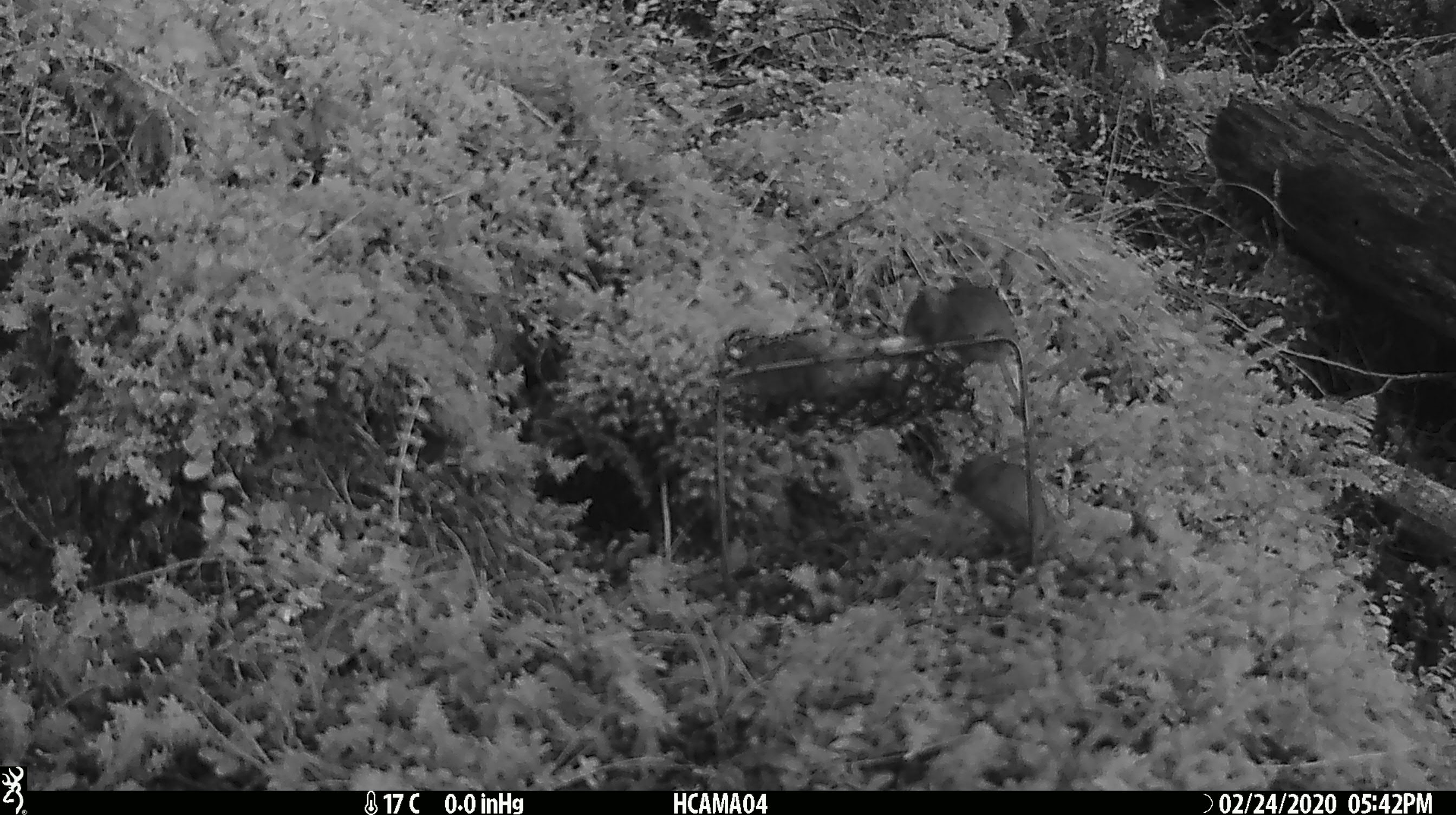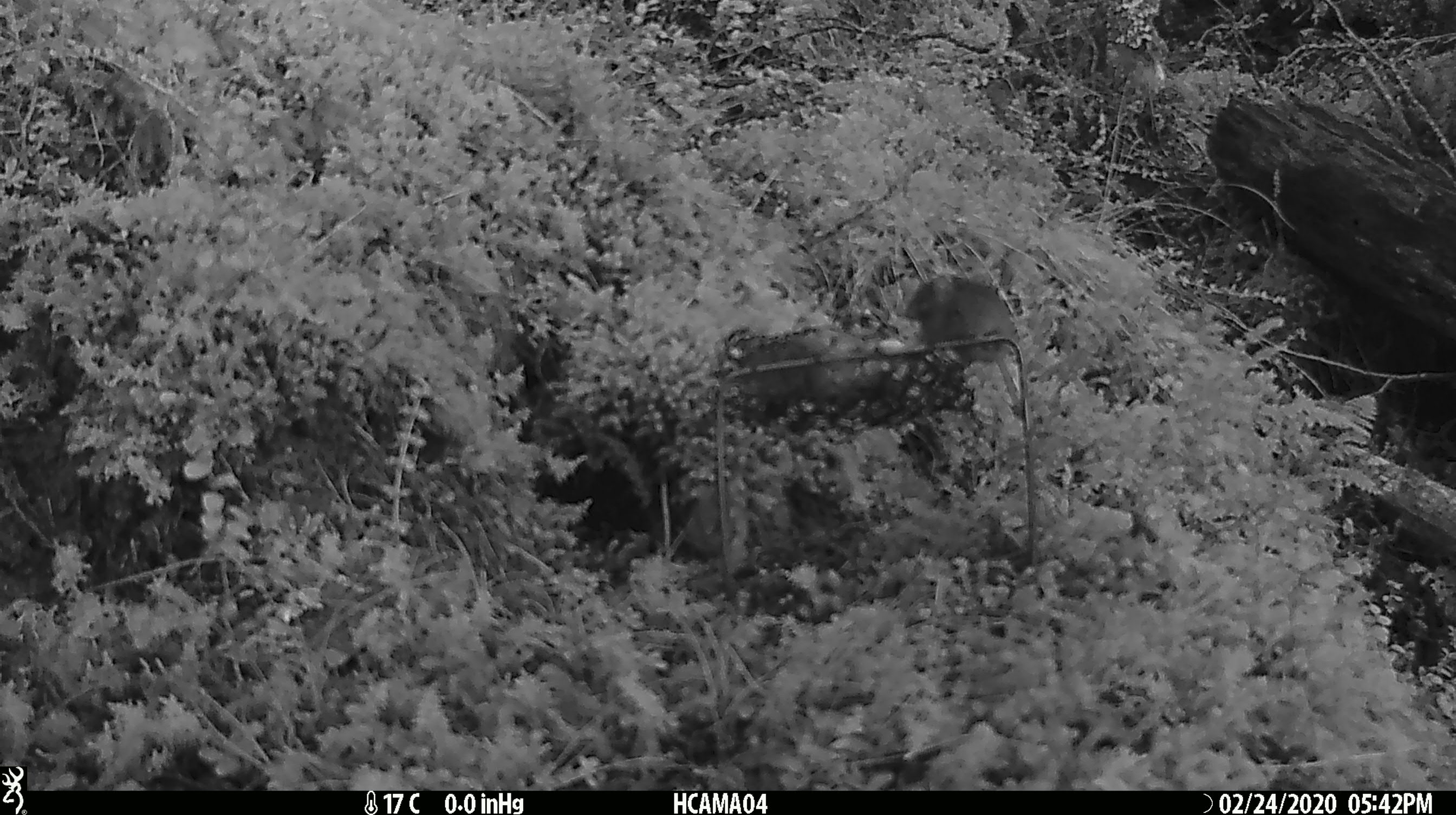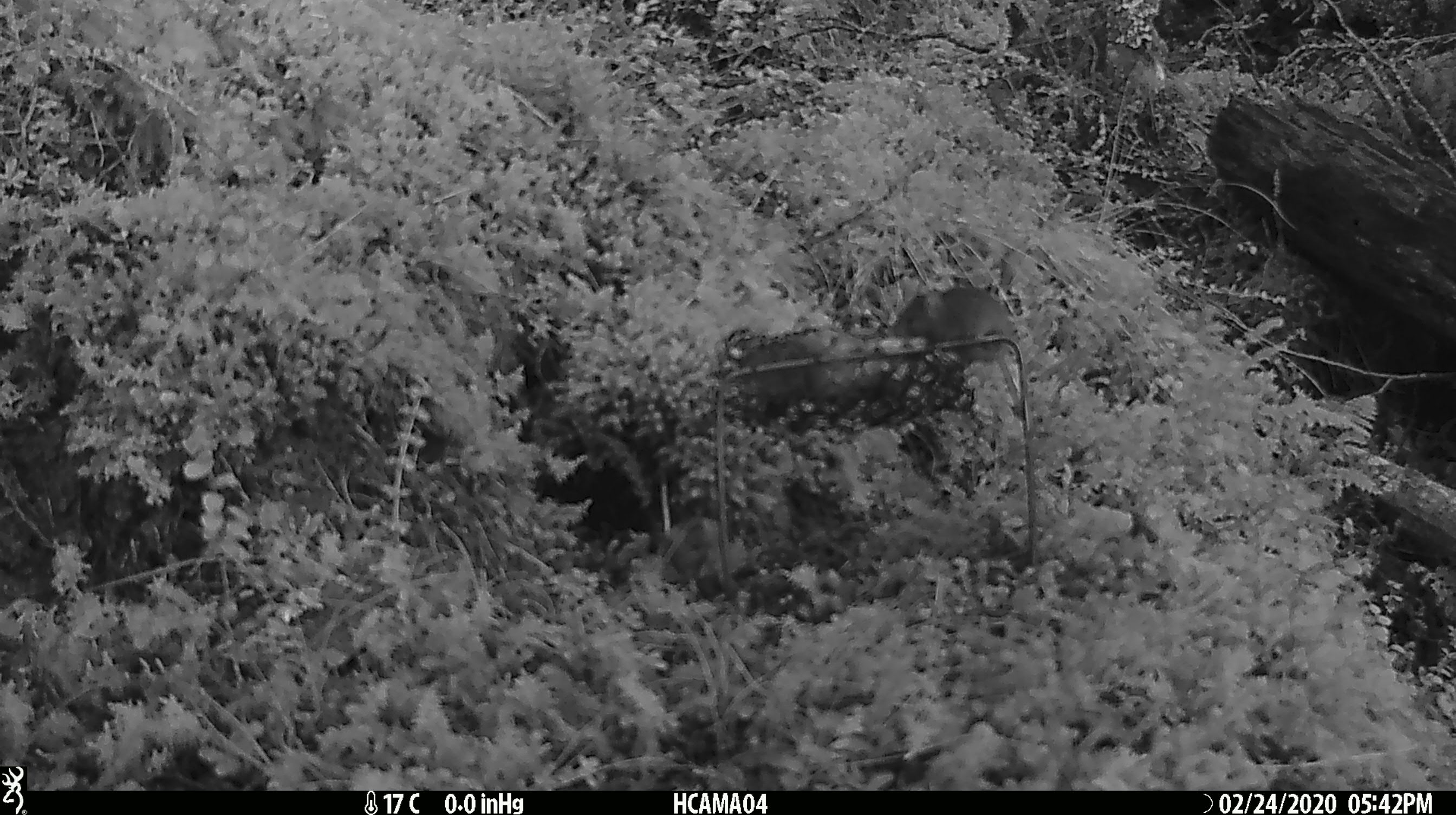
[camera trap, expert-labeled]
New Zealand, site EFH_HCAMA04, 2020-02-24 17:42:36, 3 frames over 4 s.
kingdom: Animalia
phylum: Chordata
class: Mammalia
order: Rodentia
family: Muridae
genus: Mus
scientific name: Mus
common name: mouse